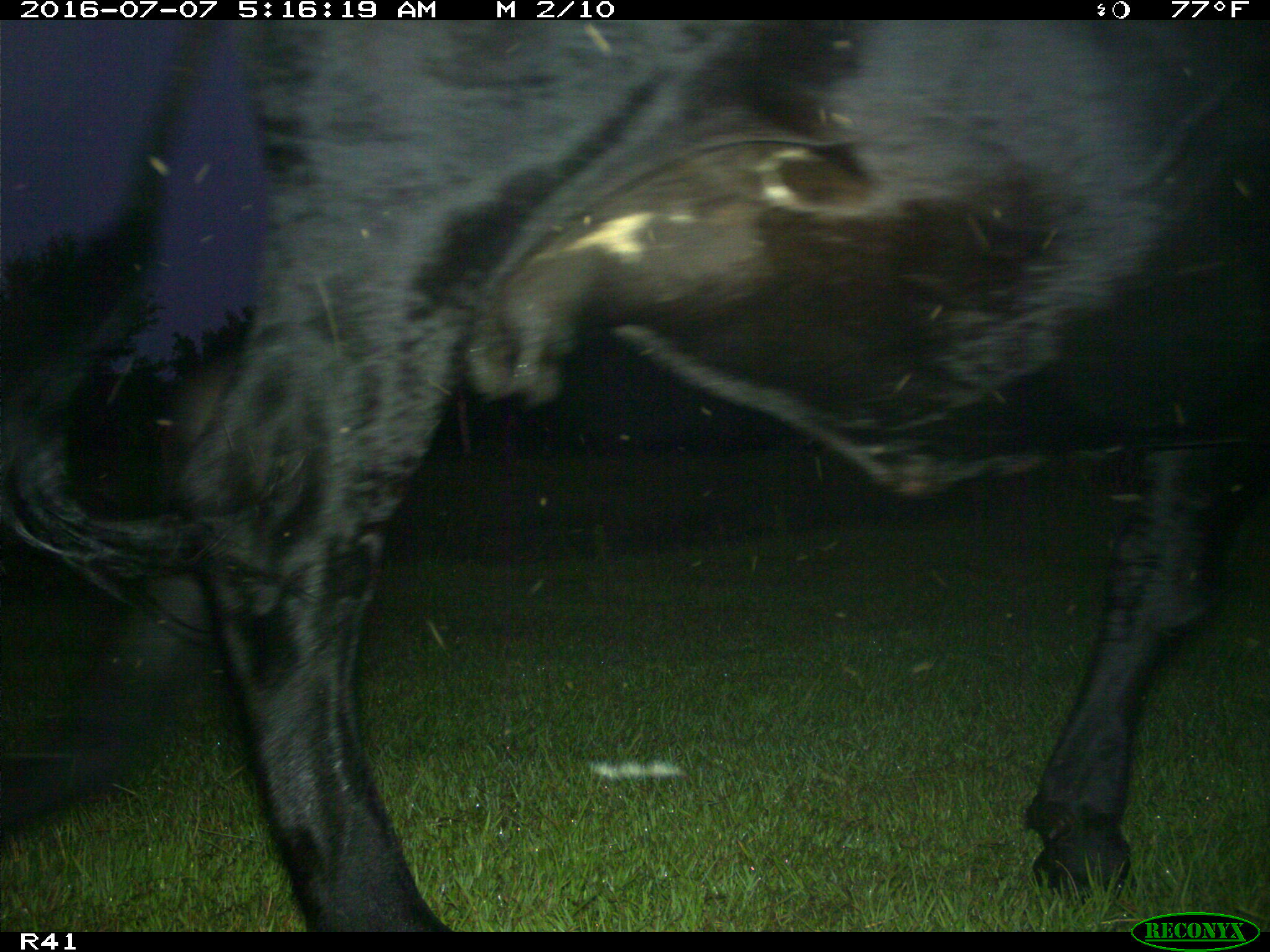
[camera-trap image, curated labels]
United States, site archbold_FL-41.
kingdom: Animalia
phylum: Chordata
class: Mammalia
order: Artiodactyla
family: Bovidae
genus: Bos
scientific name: Bos taurus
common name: domestic cow